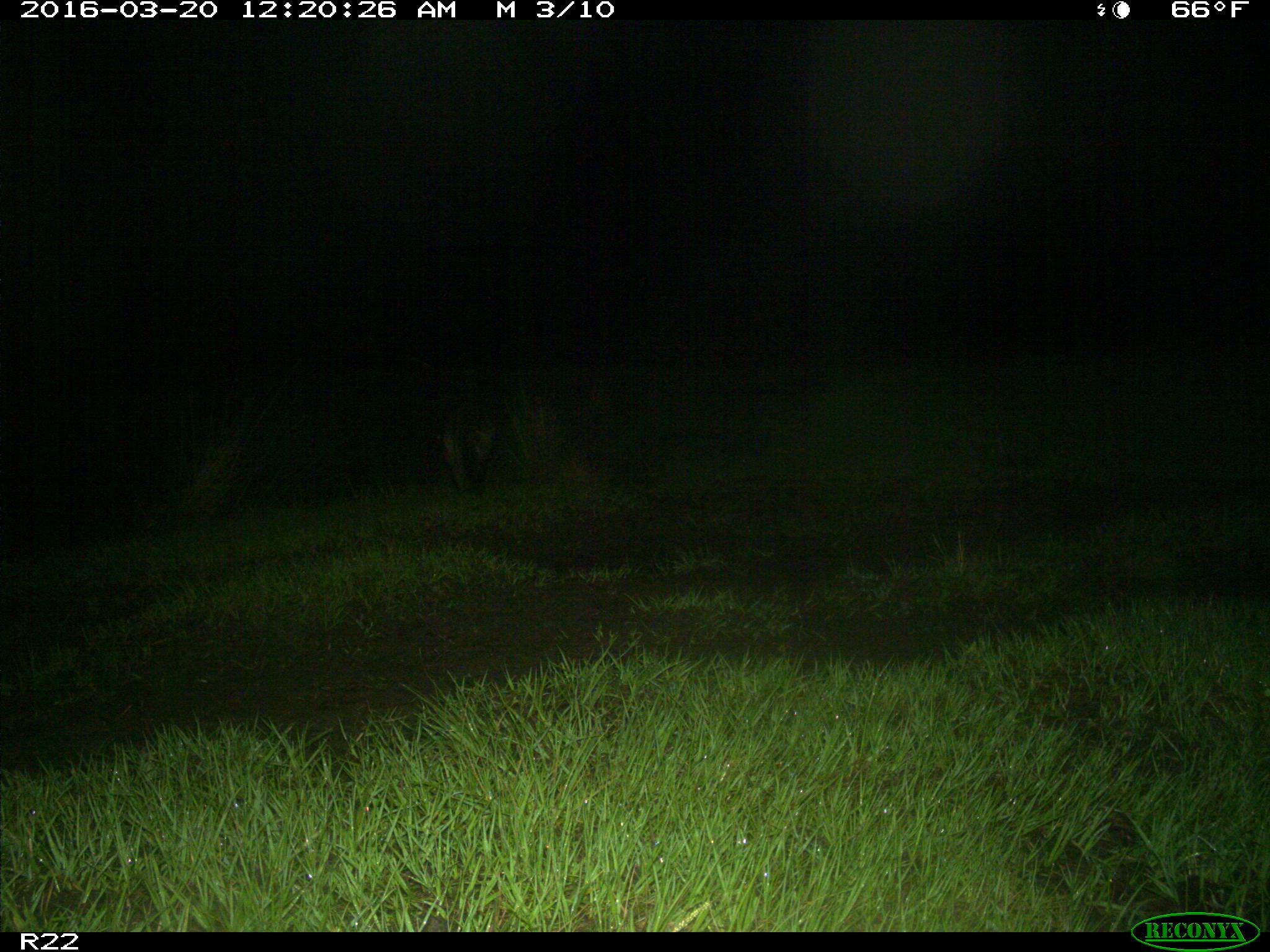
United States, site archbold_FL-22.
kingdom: Animalia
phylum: Chordata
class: Mammalia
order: Carnivora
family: Procyonidae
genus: Procyon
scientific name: Procyon lotor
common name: common raccoon